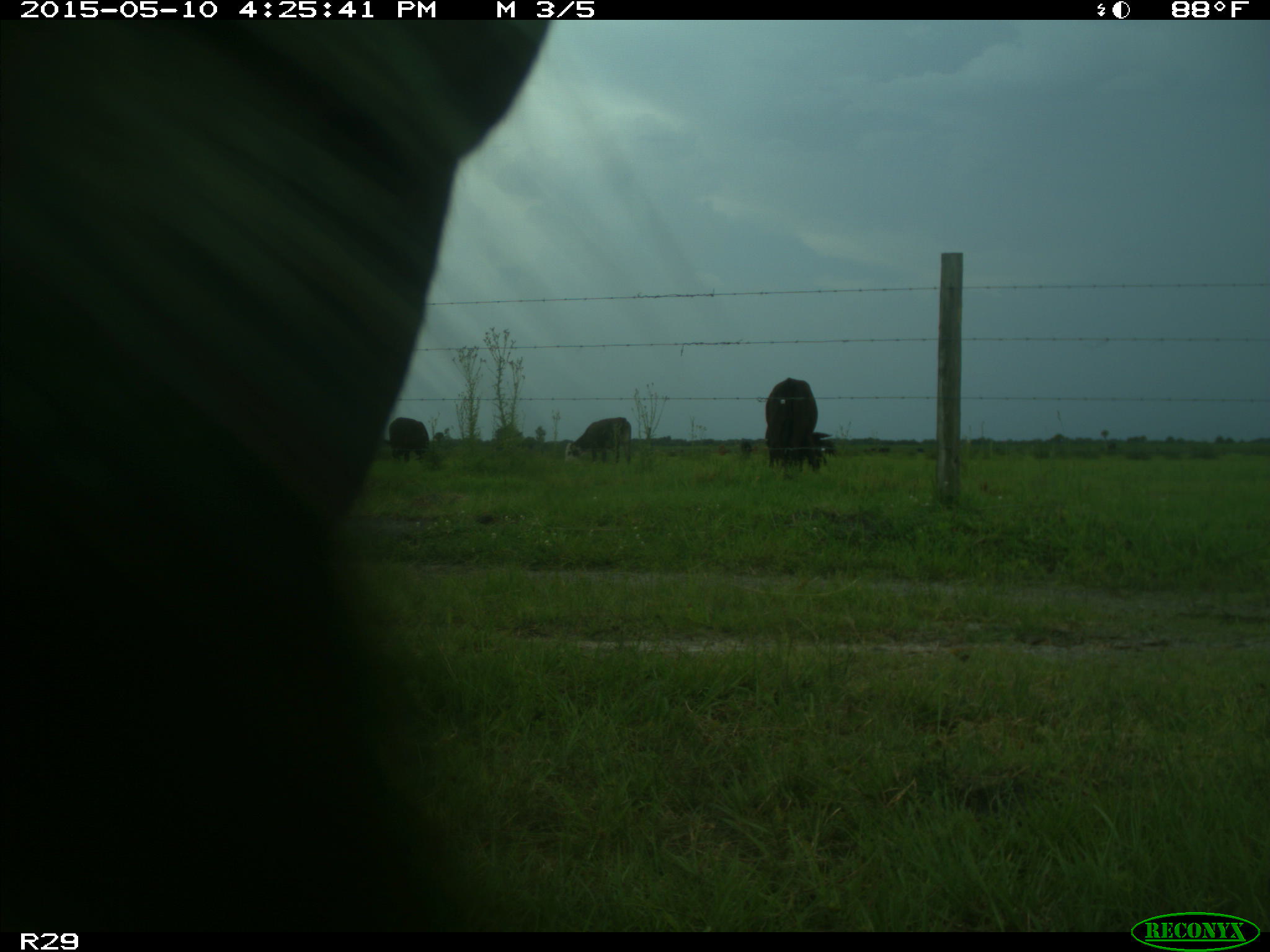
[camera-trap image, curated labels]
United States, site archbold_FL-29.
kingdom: Animalia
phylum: Chordata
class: Mammalia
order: Artiodactyla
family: Bovidae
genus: Bos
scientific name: Bos taurus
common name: domestic cow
Bos taurus (domestic cow).